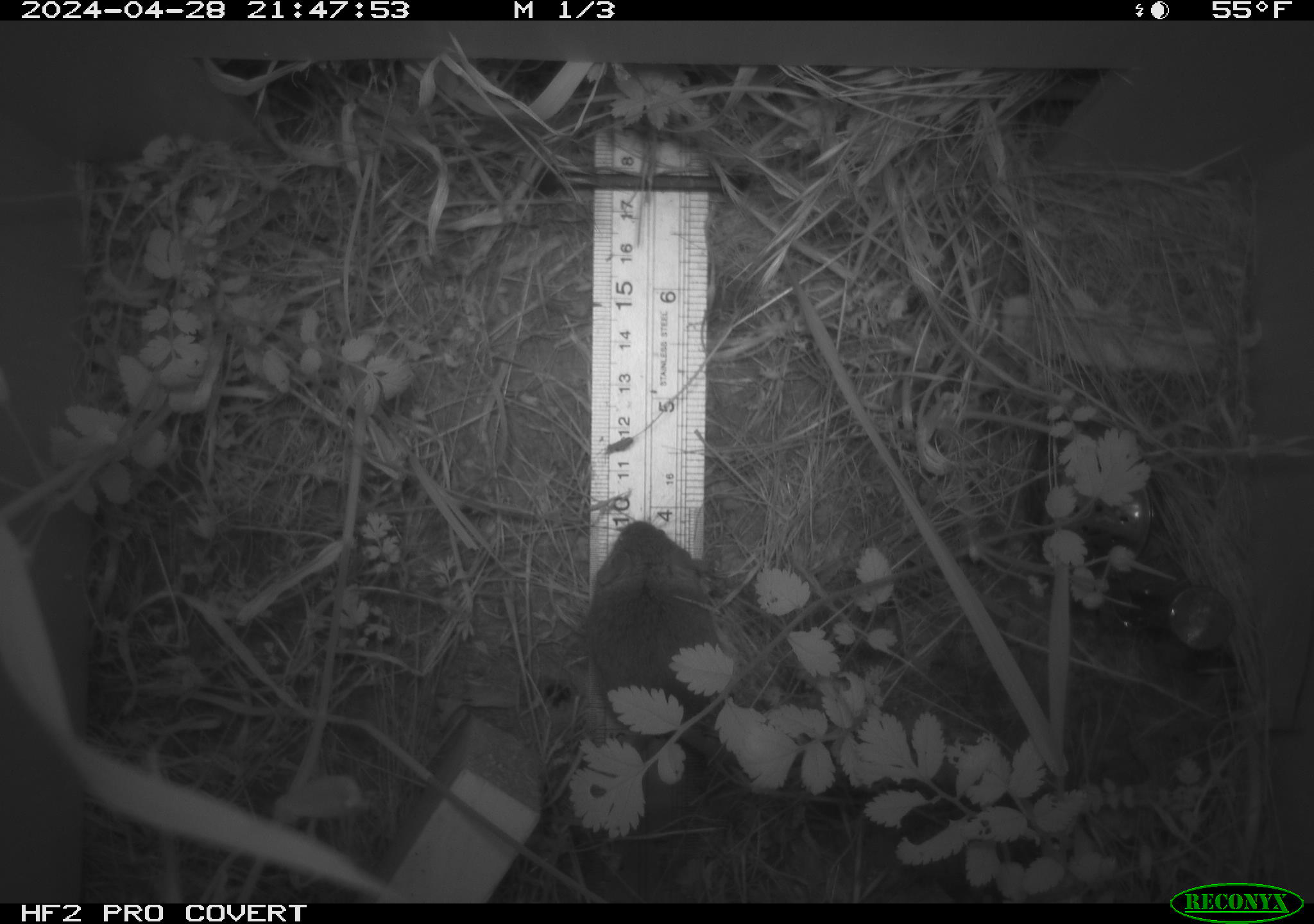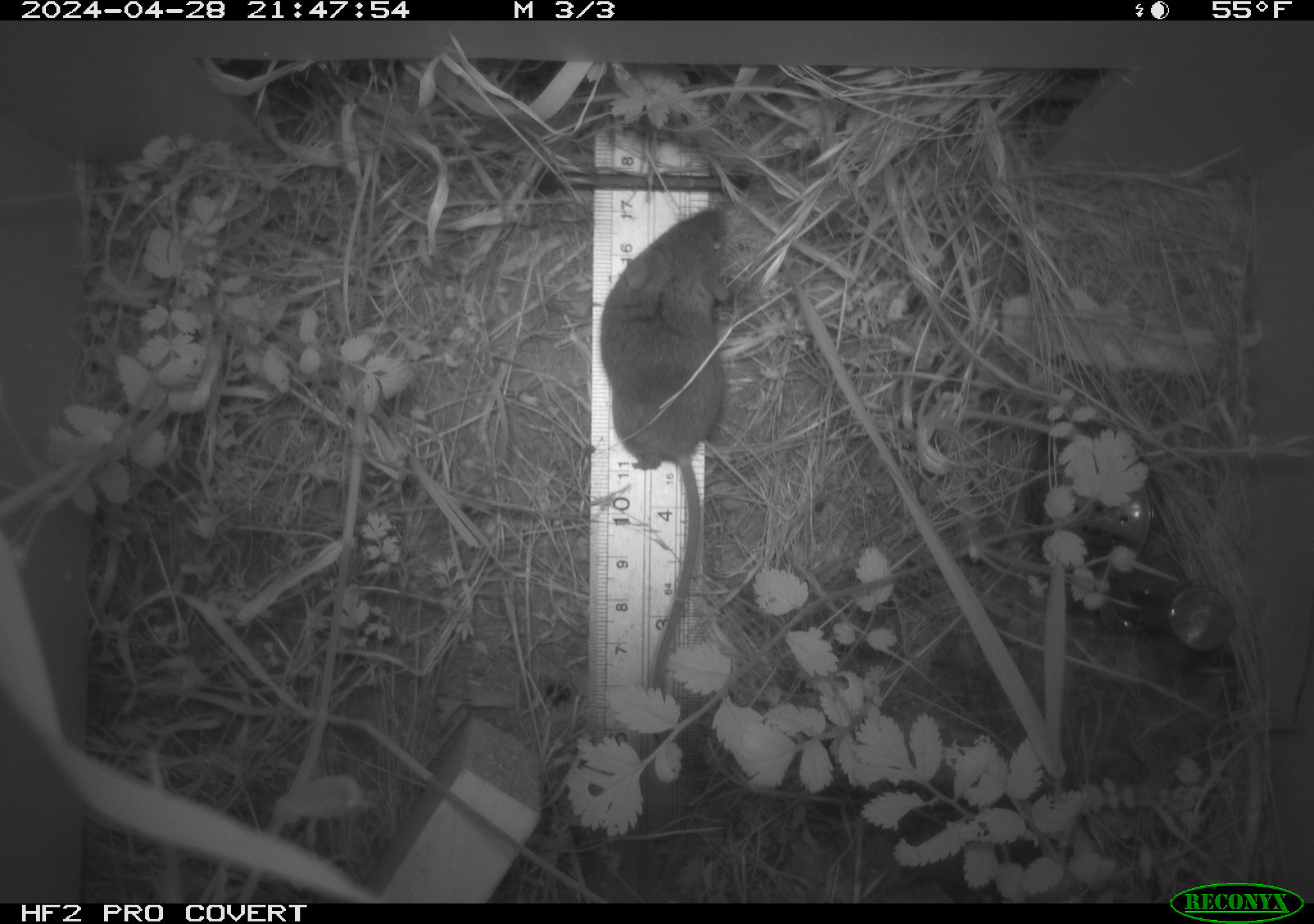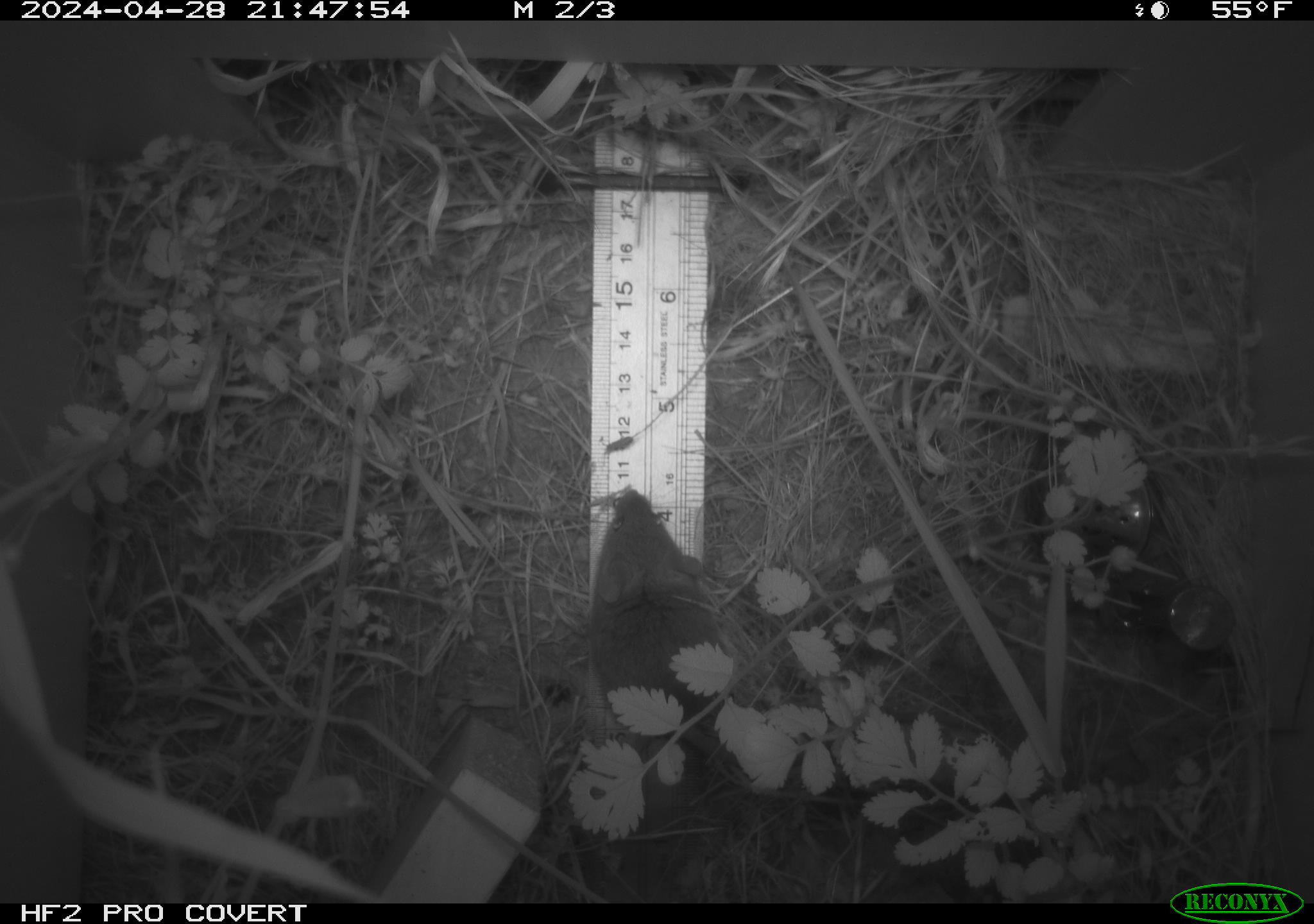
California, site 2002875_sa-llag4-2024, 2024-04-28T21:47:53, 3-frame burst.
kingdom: Animalia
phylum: Chordata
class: Mammalia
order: Rodentia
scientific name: Rodentia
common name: rodent